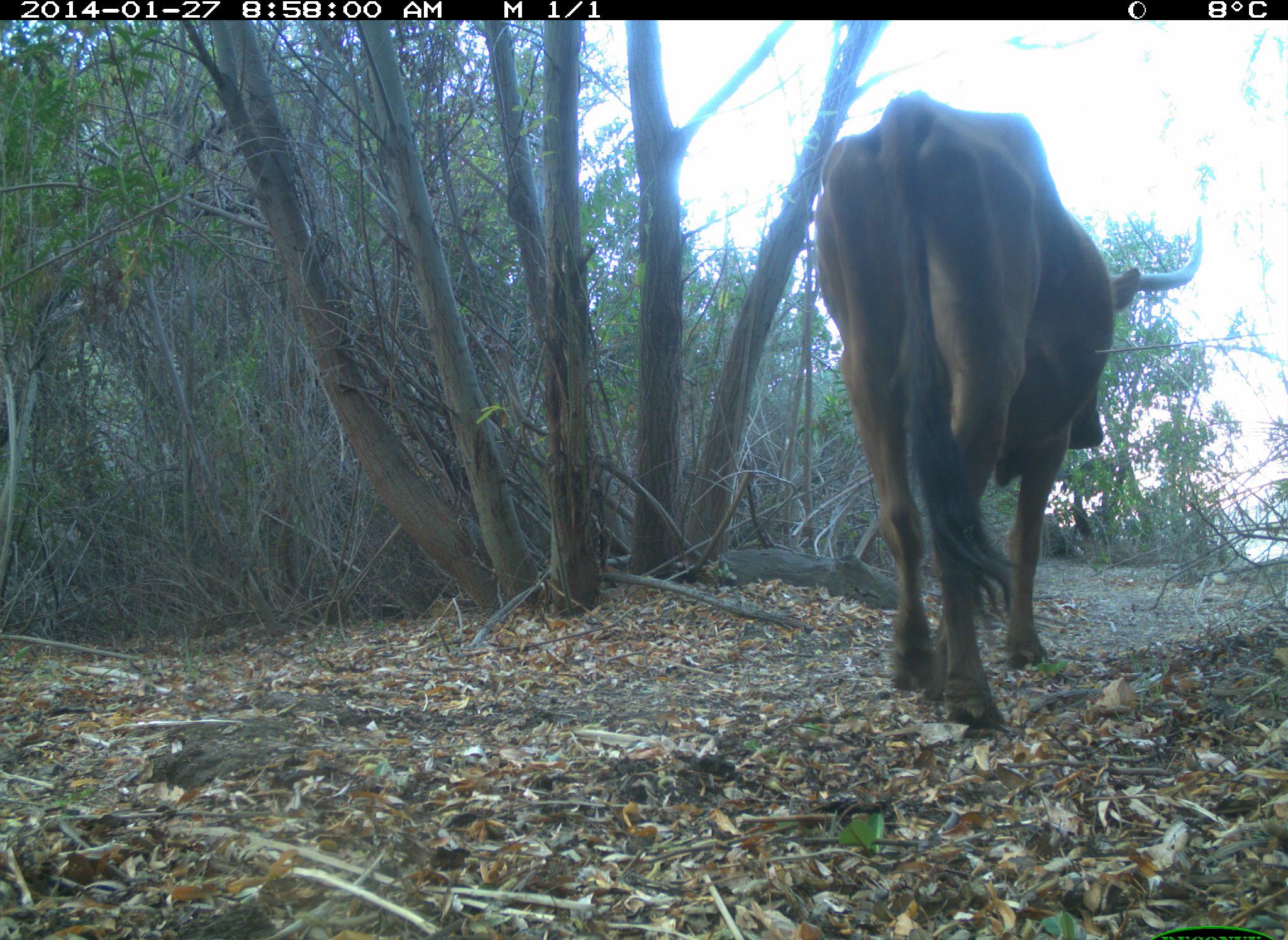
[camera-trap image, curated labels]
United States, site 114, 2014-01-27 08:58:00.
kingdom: Animalia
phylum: Chordata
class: Mammalia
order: Artiodactyla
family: Bovidae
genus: Bos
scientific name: Bos taurus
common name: cow